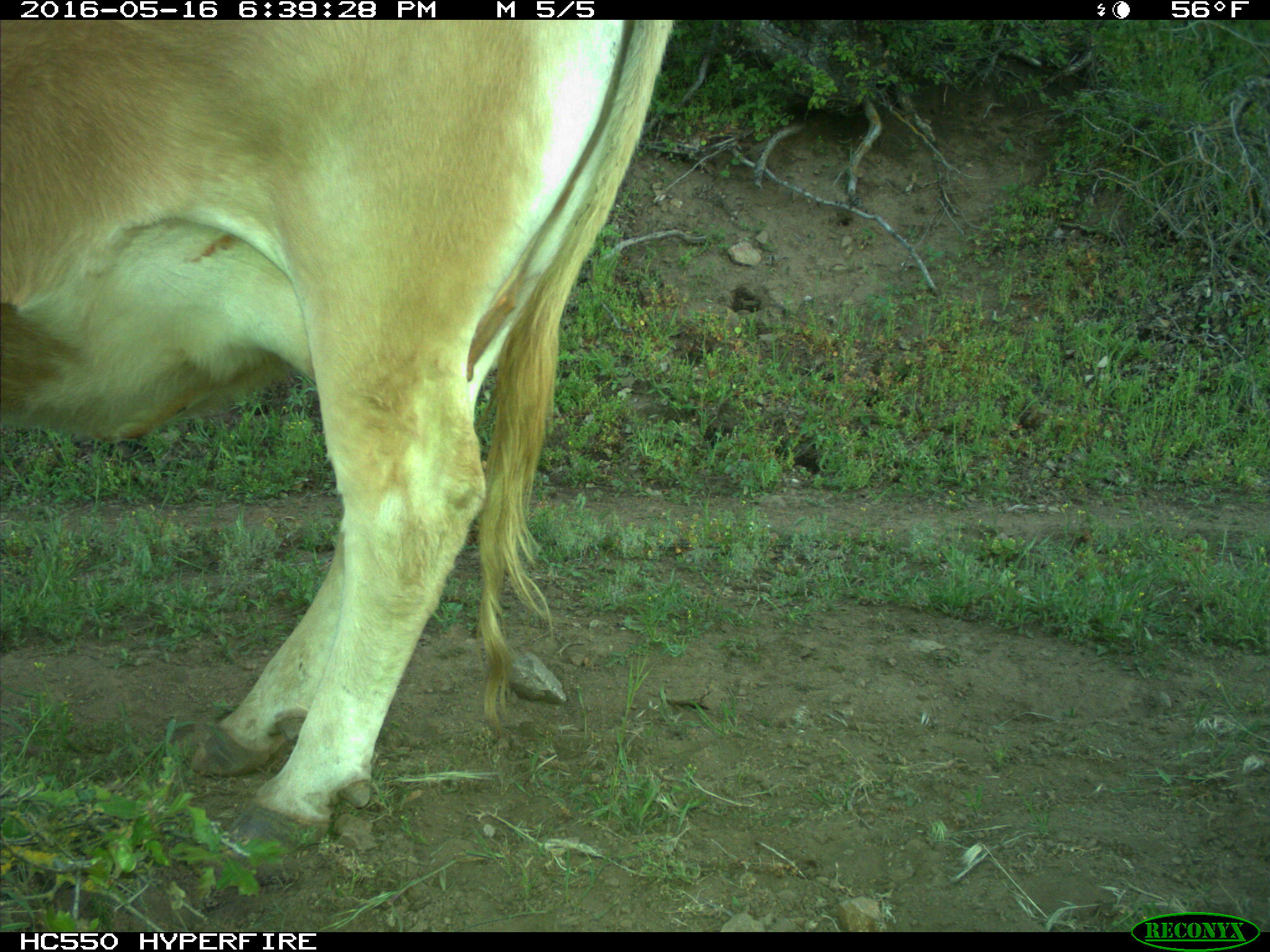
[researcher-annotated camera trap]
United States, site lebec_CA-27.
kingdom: Animalia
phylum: Chordata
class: Mammalia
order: Artiodactyla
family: Bovidae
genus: Bos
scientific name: Bos taurus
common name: domestic cow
Bos taurus (domestic cow).